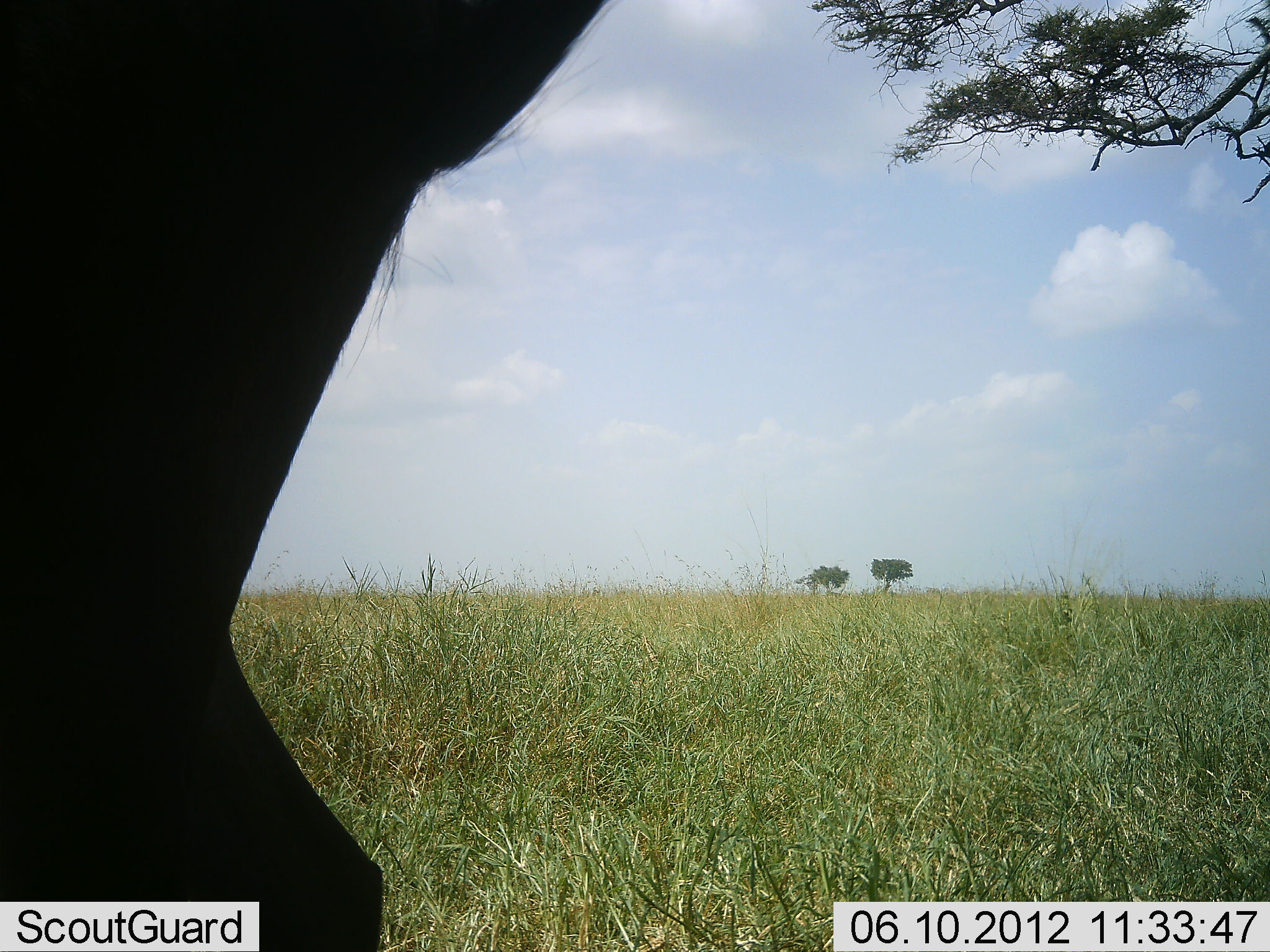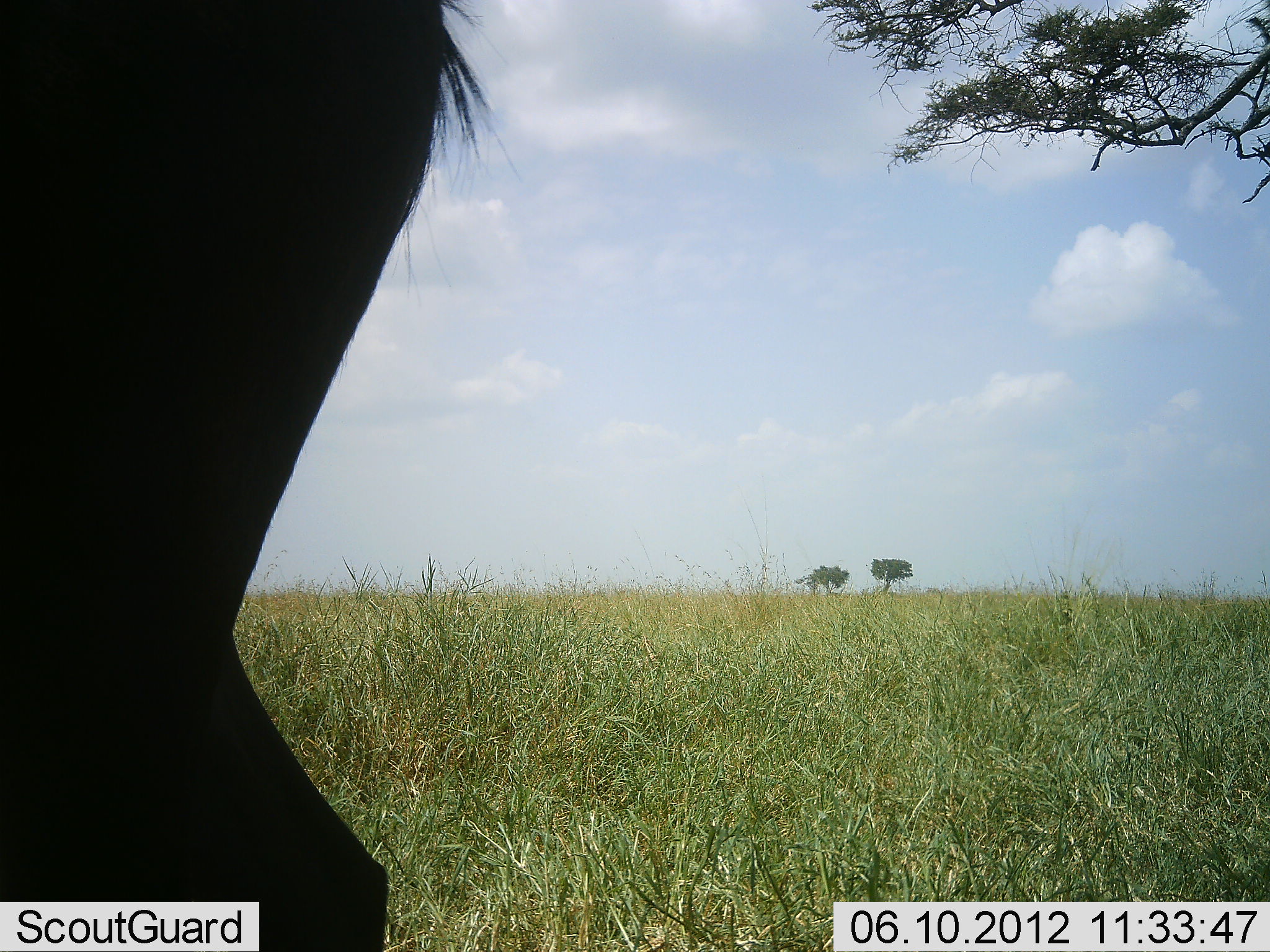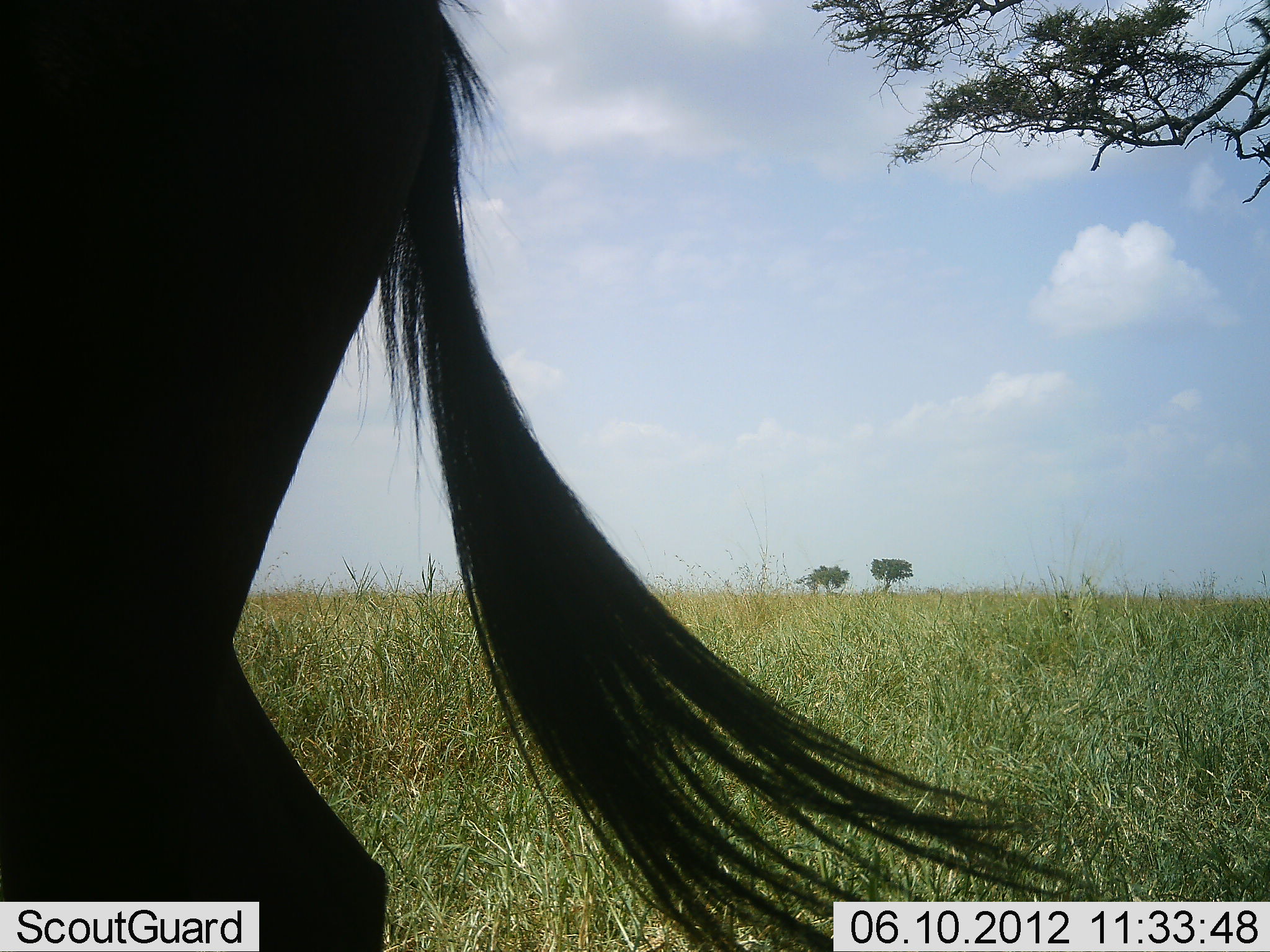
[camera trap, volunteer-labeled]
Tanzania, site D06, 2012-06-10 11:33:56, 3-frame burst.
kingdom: Animalia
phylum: Chordata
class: Mammalia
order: Artiodactyla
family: Bovidae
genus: Connochaetes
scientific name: Connochaetes taurinus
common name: blue wildebeest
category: wildebeest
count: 1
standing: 90%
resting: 0%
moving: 10%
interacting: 0%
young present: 0%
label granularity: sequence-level